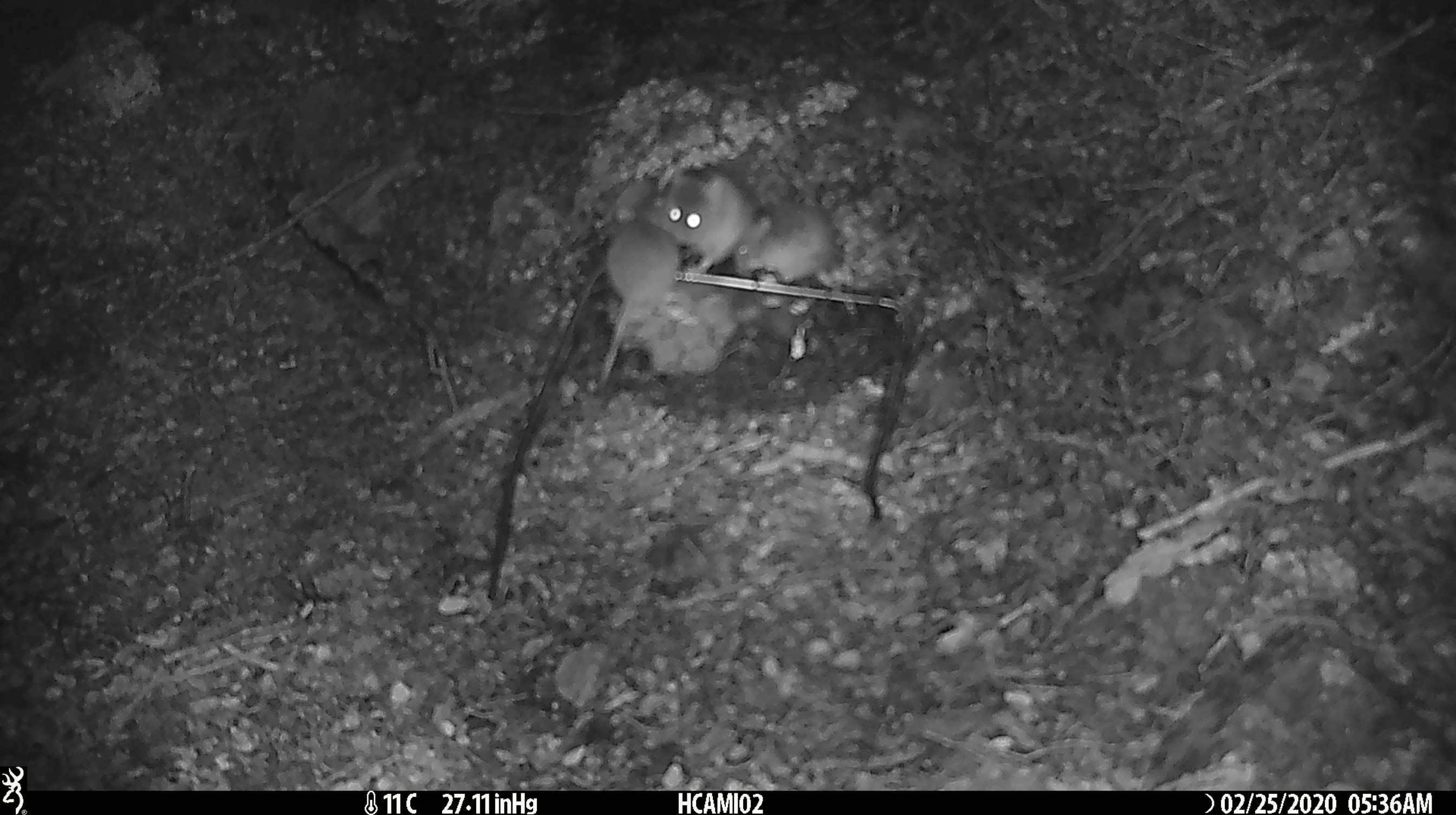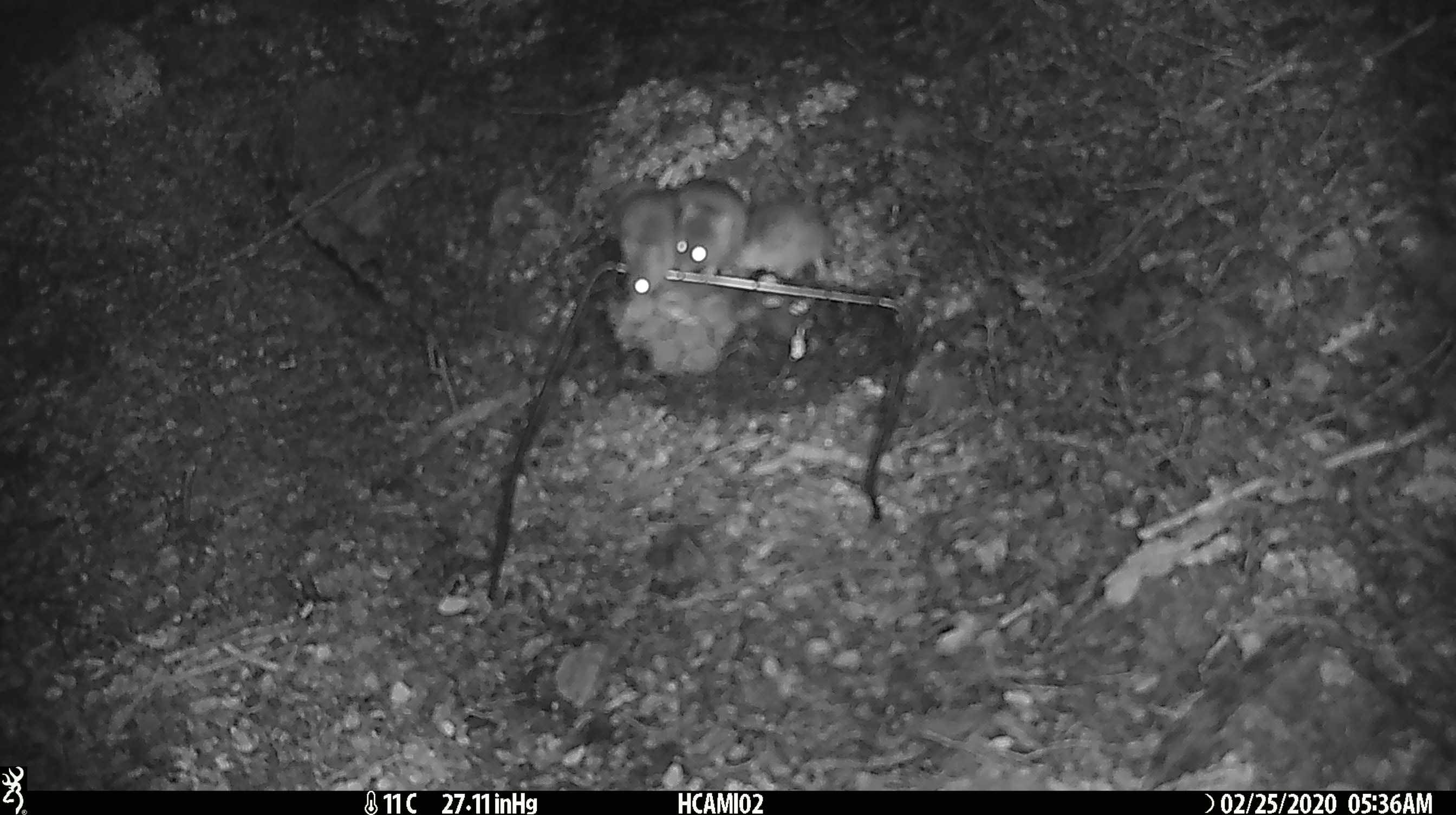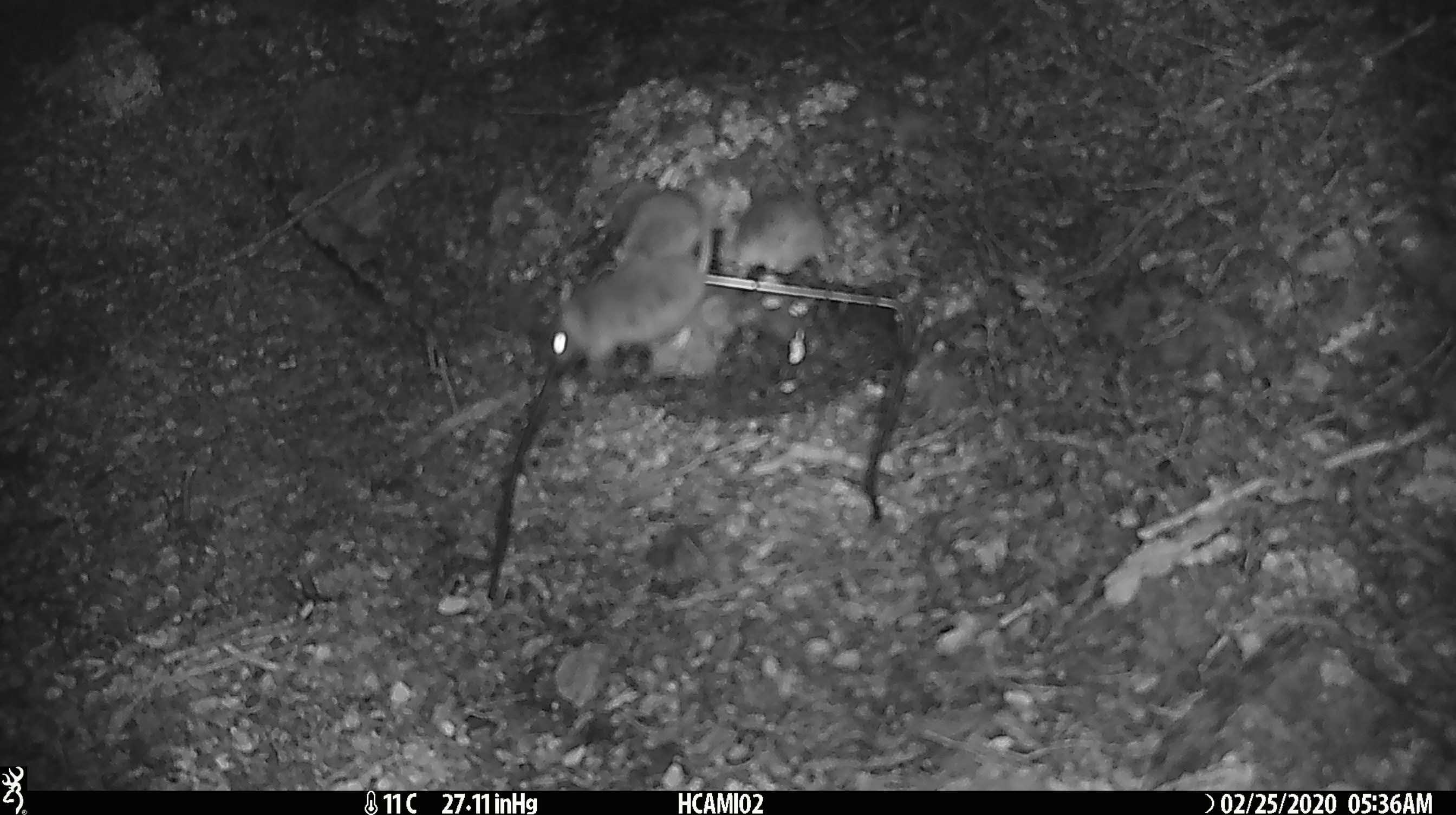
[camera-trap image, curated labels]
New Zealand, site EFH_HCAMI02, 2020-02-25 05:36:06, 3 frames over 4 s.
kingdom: Animalia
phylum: Chordata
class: Mammalia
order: Rodentia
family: Muridae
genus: Mus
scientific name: Mus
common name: mouse